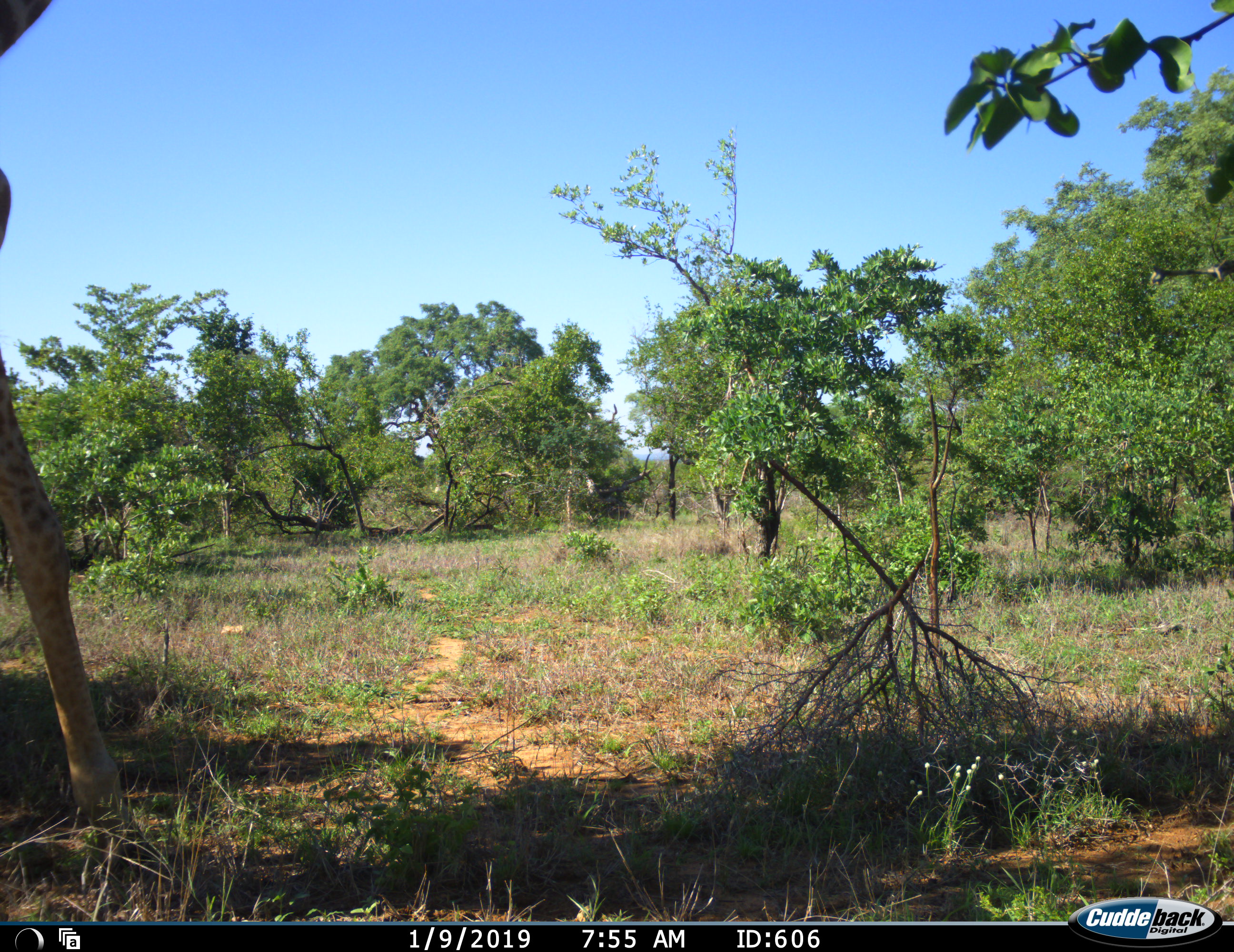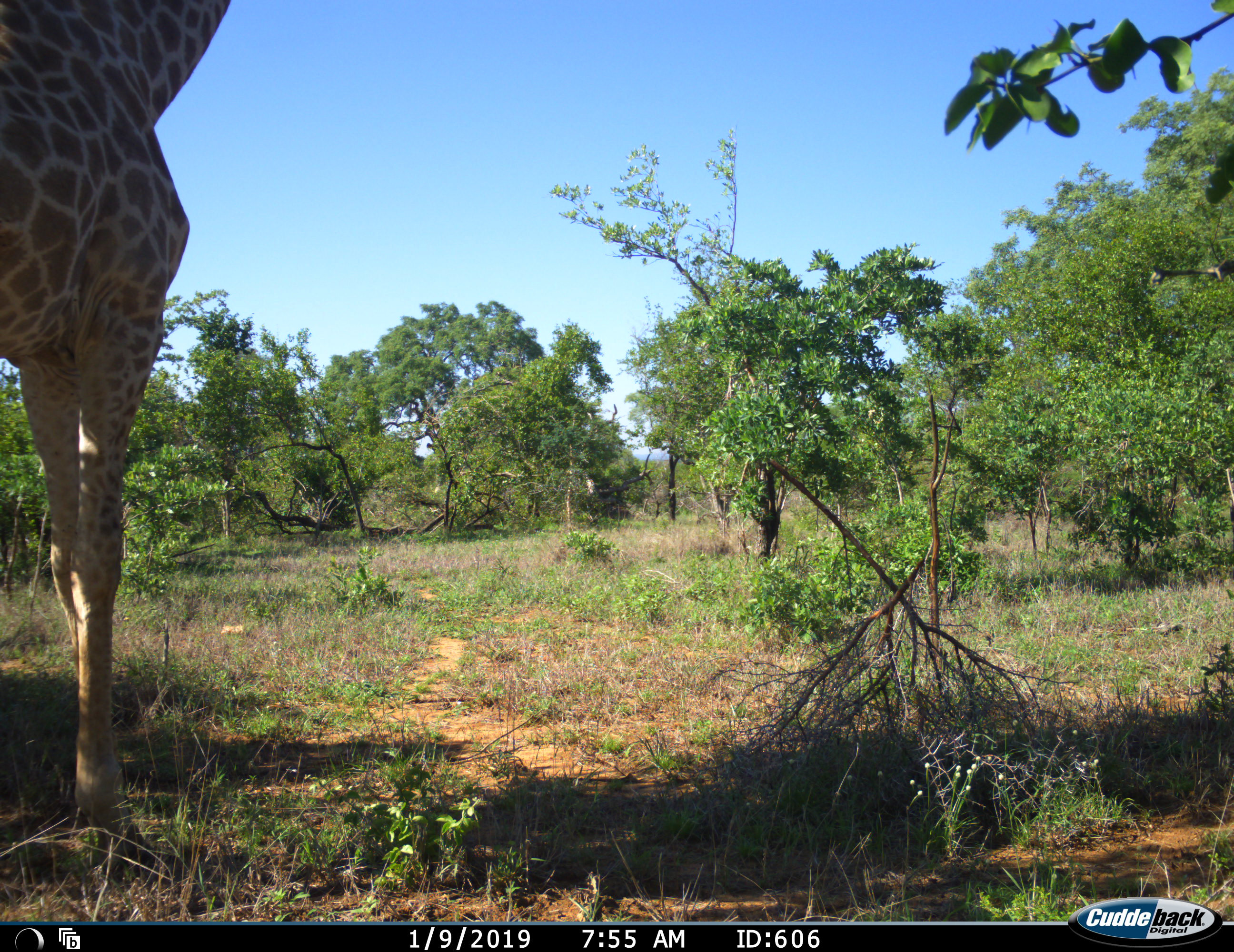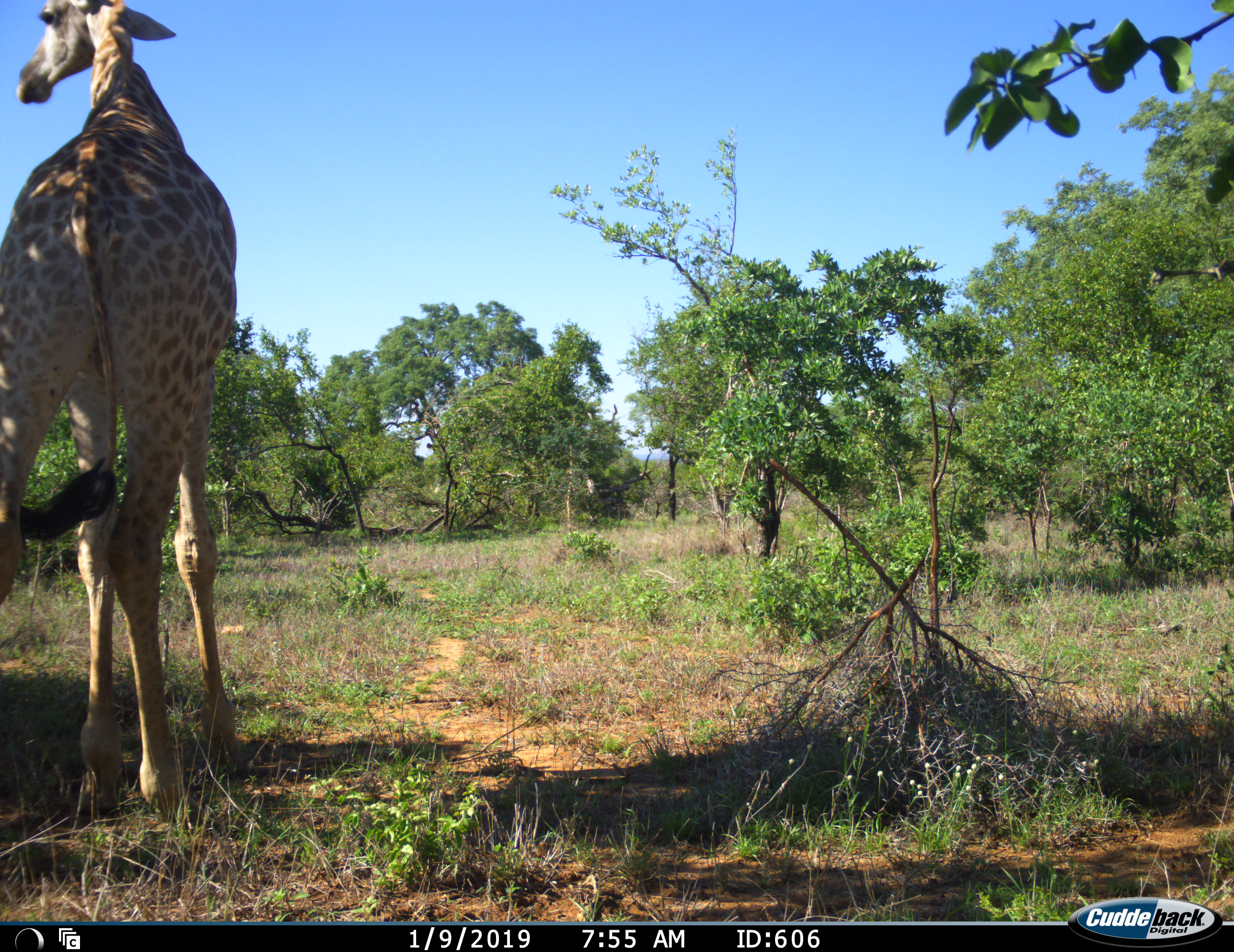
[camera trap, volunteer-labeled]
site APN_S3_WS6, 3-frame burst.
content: unidentified animal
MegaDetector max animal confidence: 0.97